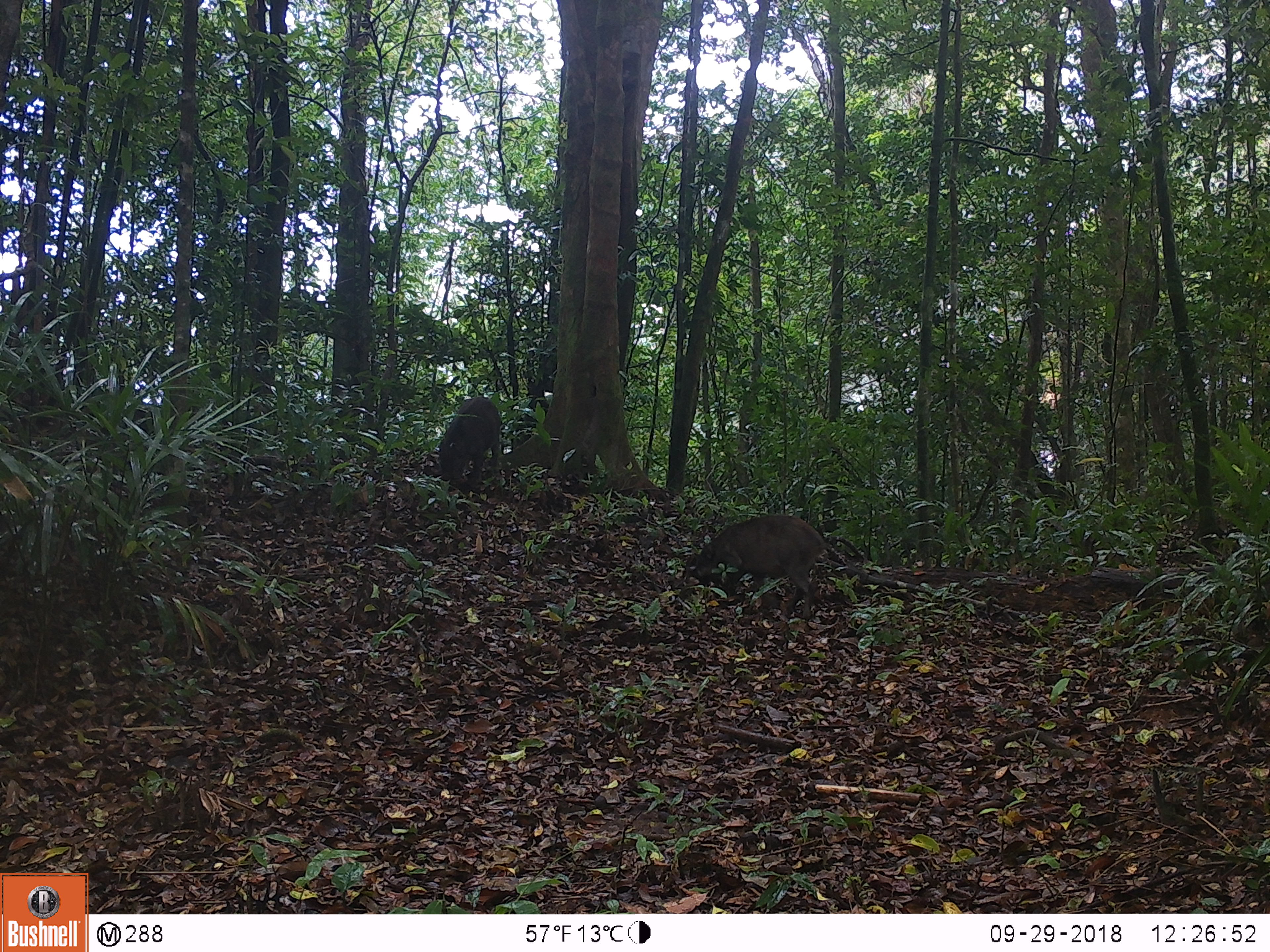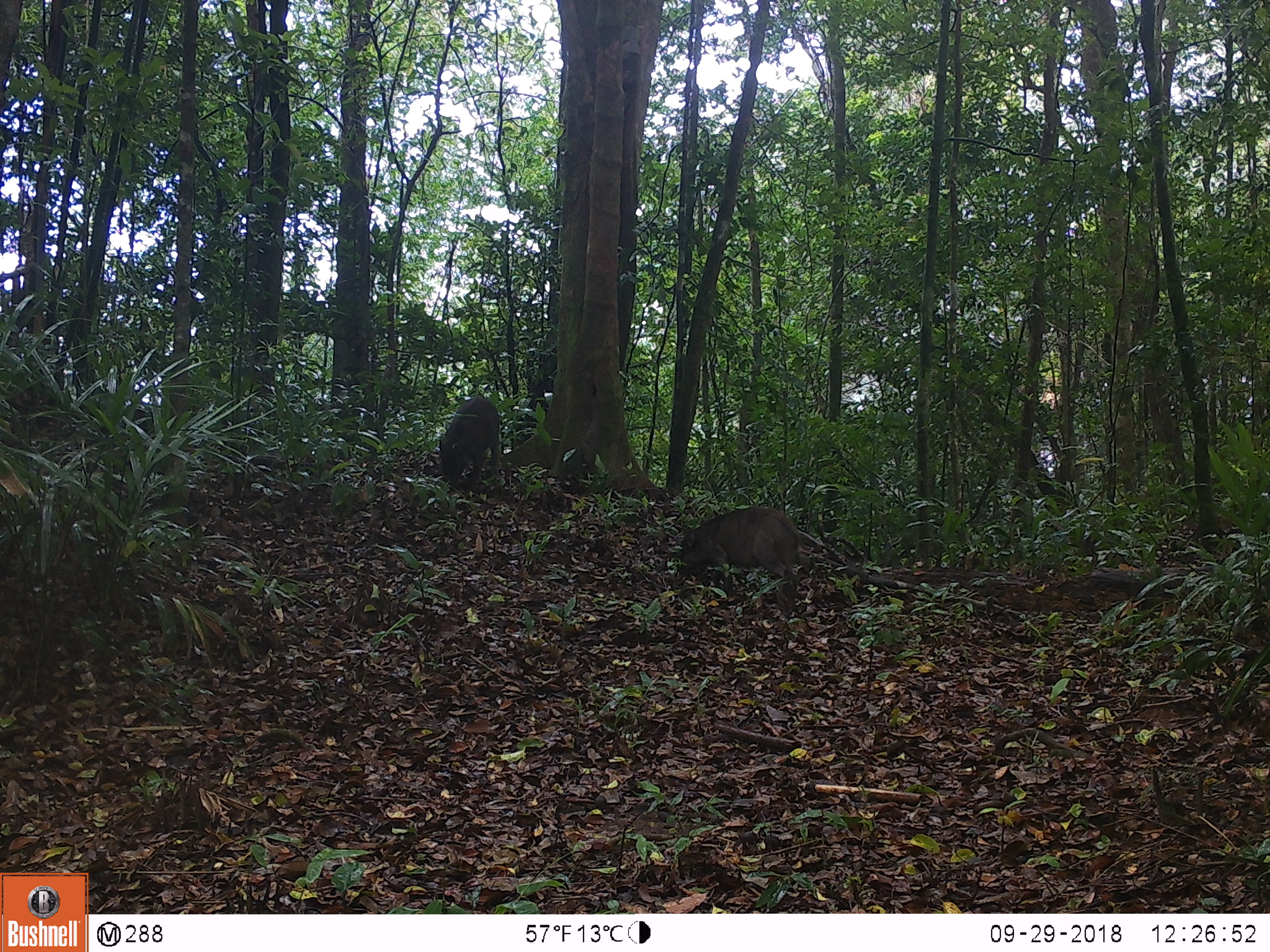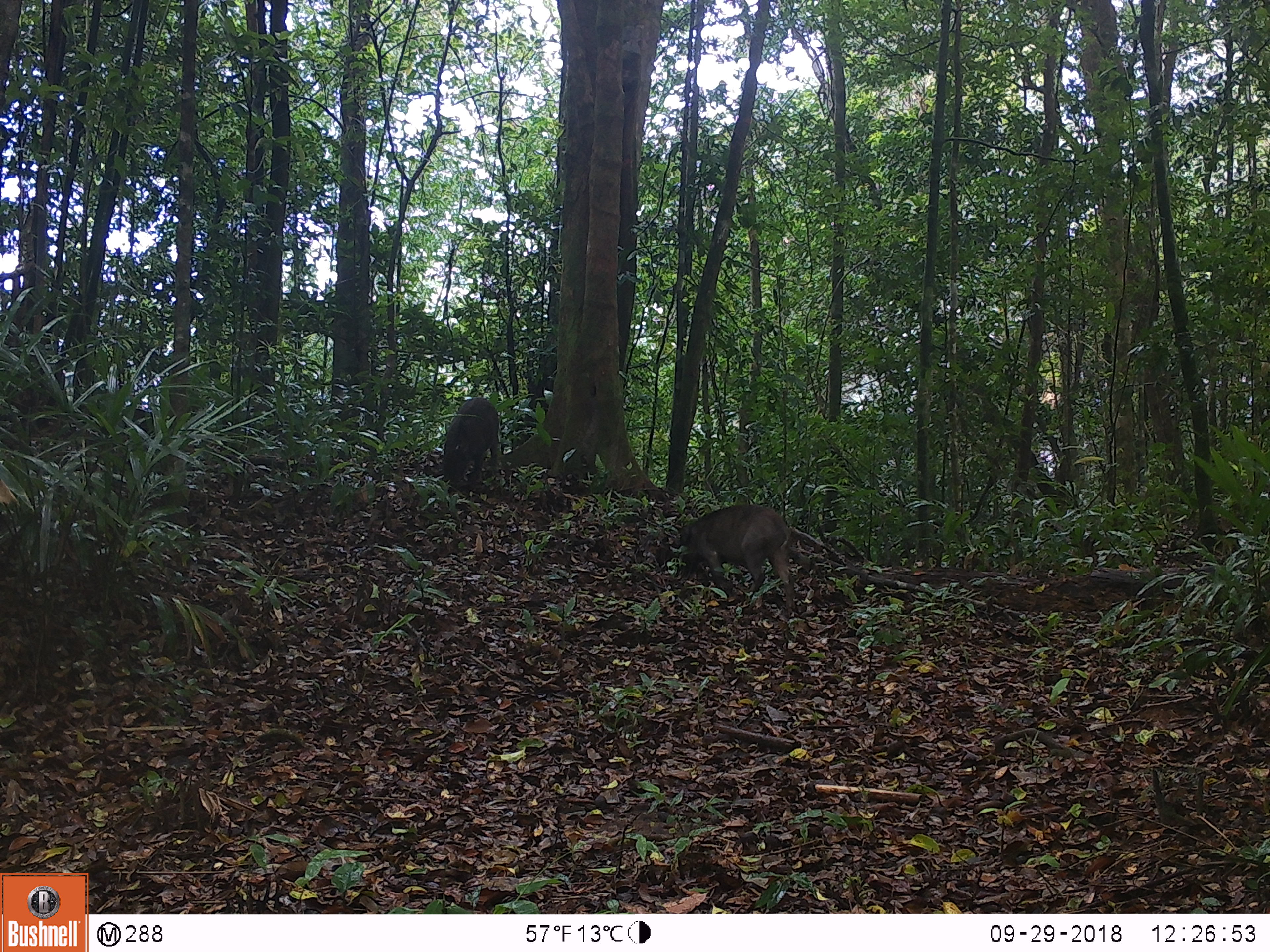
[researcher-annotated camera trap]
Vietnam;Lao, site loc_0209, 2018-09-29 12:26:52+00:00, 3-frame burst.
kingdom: Animalia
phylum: Chordata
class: Mammalia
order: Artiodactyla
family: Suidae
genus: Sus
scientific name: Sus scrofa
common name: eurasian wild pig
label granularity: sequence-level